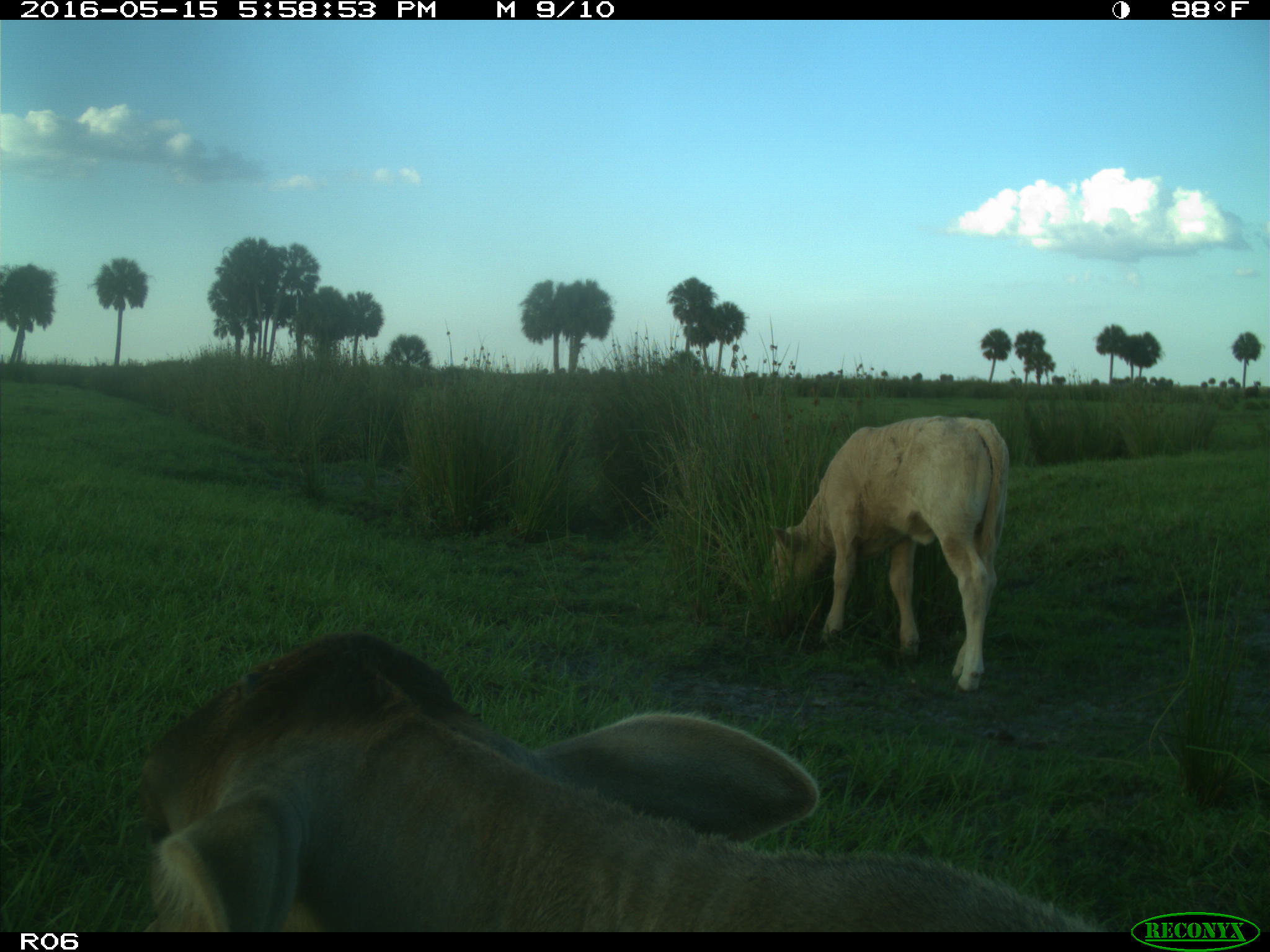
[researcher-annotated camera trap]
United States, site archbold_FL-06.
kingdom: Animalia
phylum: Chordata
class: Mammalia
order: Artiodactyla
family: Bovidae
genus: Bos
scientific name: Bos taurus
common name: domestic cow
Bos taurus (domestic cow).